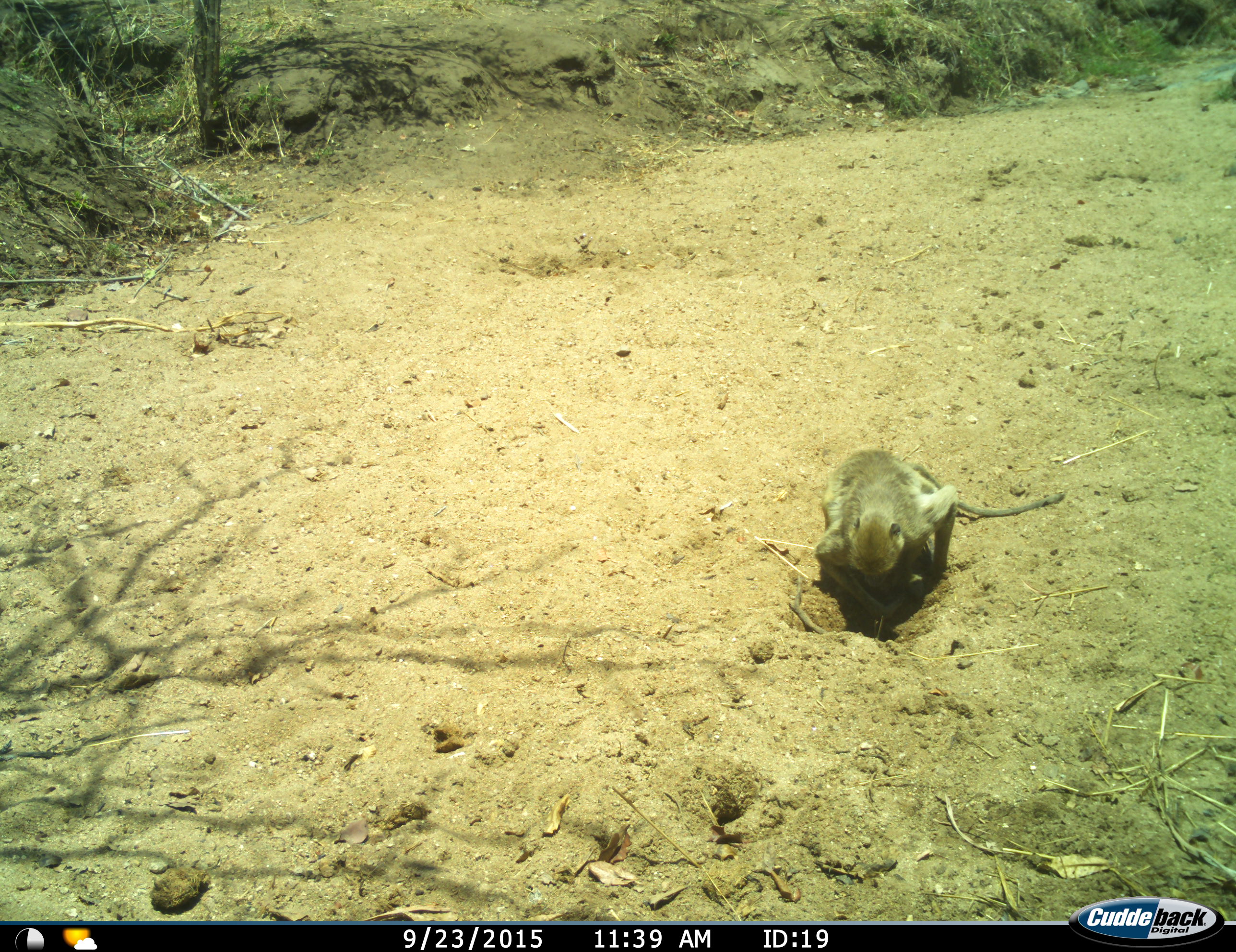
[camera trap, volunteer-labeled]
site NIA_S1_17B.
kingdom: Animalia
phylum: Chordata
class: Mammalia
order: Primates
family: Cercopithecidae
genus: Papio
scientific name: Papio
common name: baboon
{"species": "baboon (Papio)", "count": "1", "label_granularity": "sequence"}